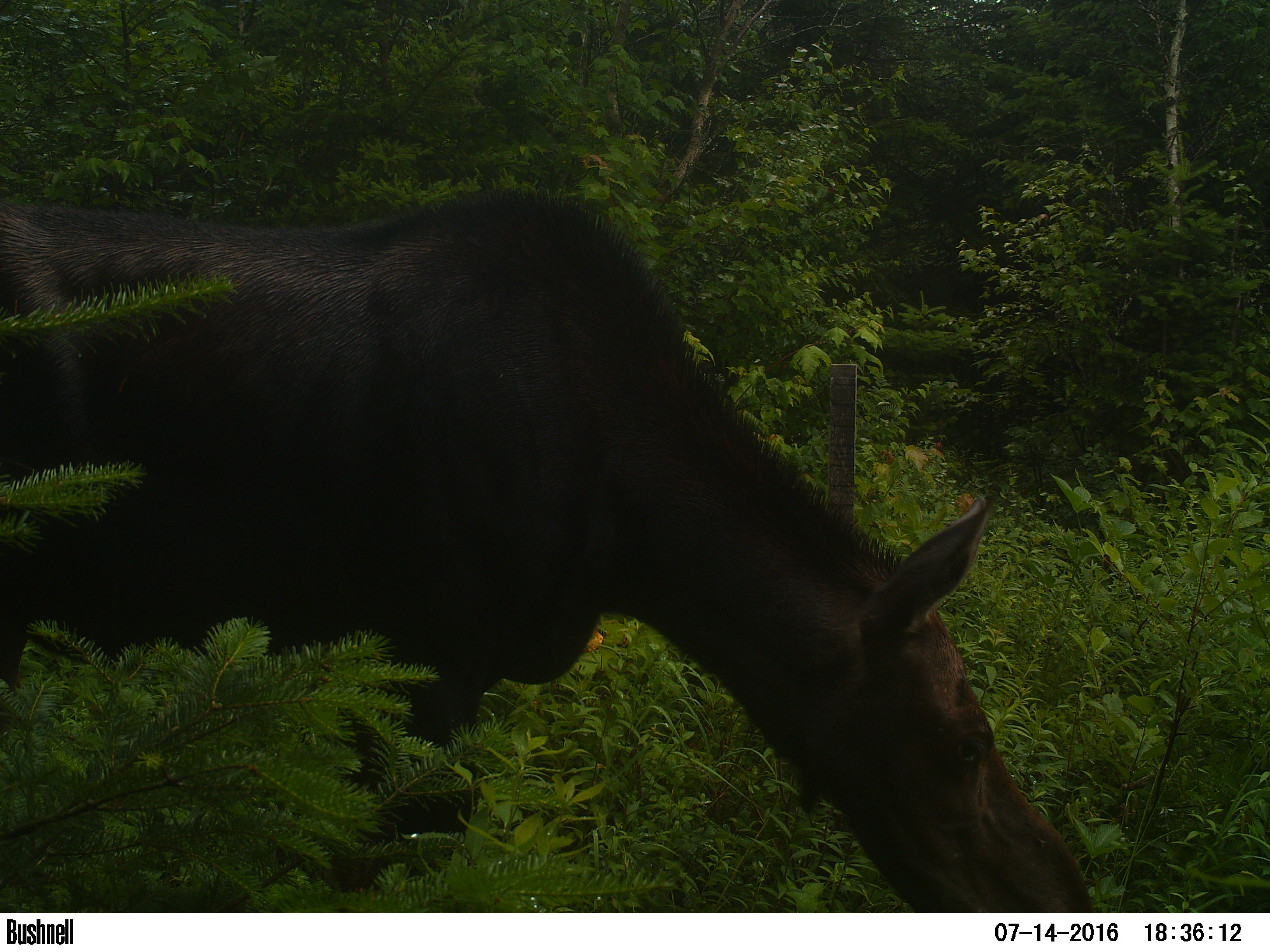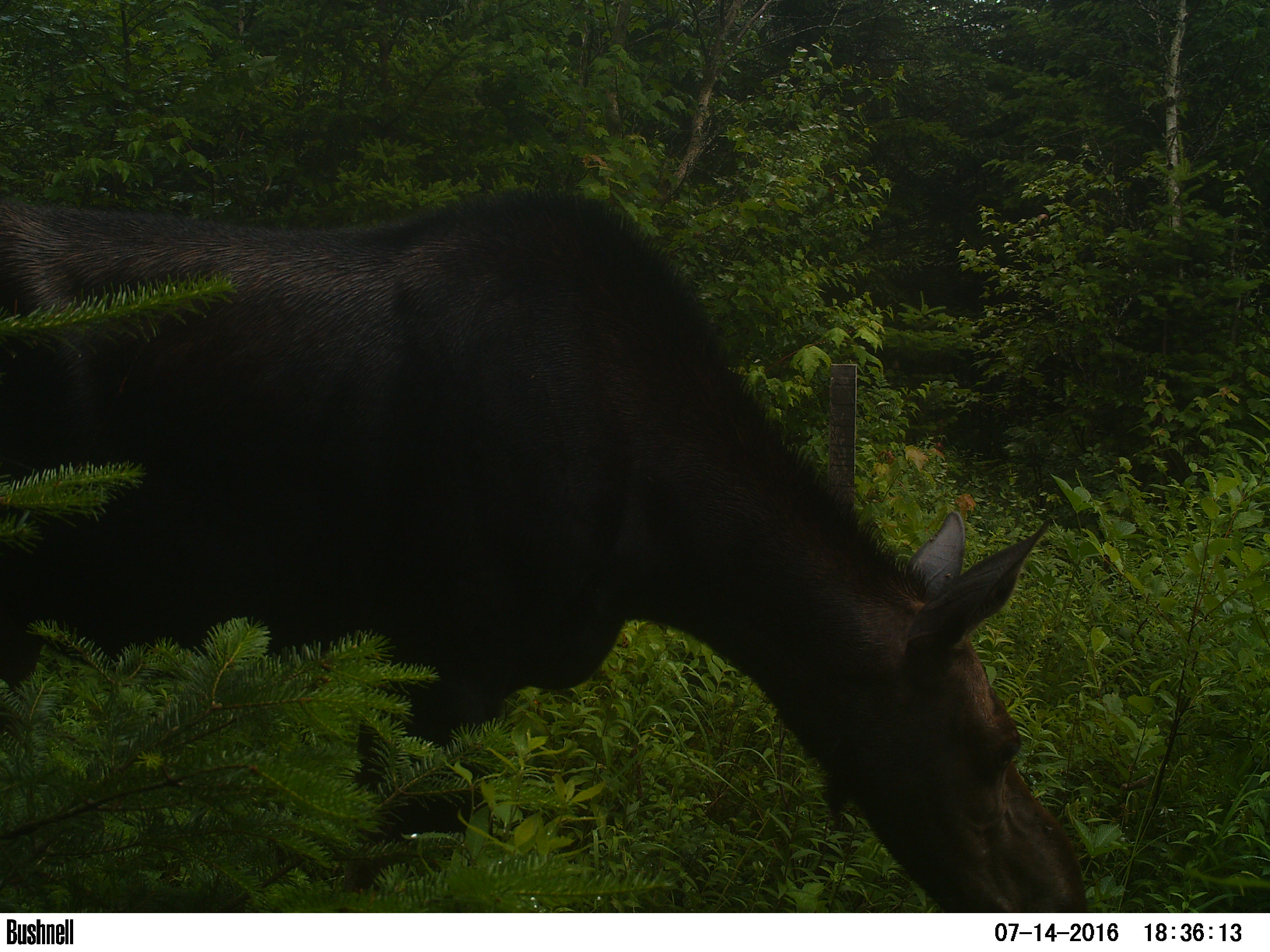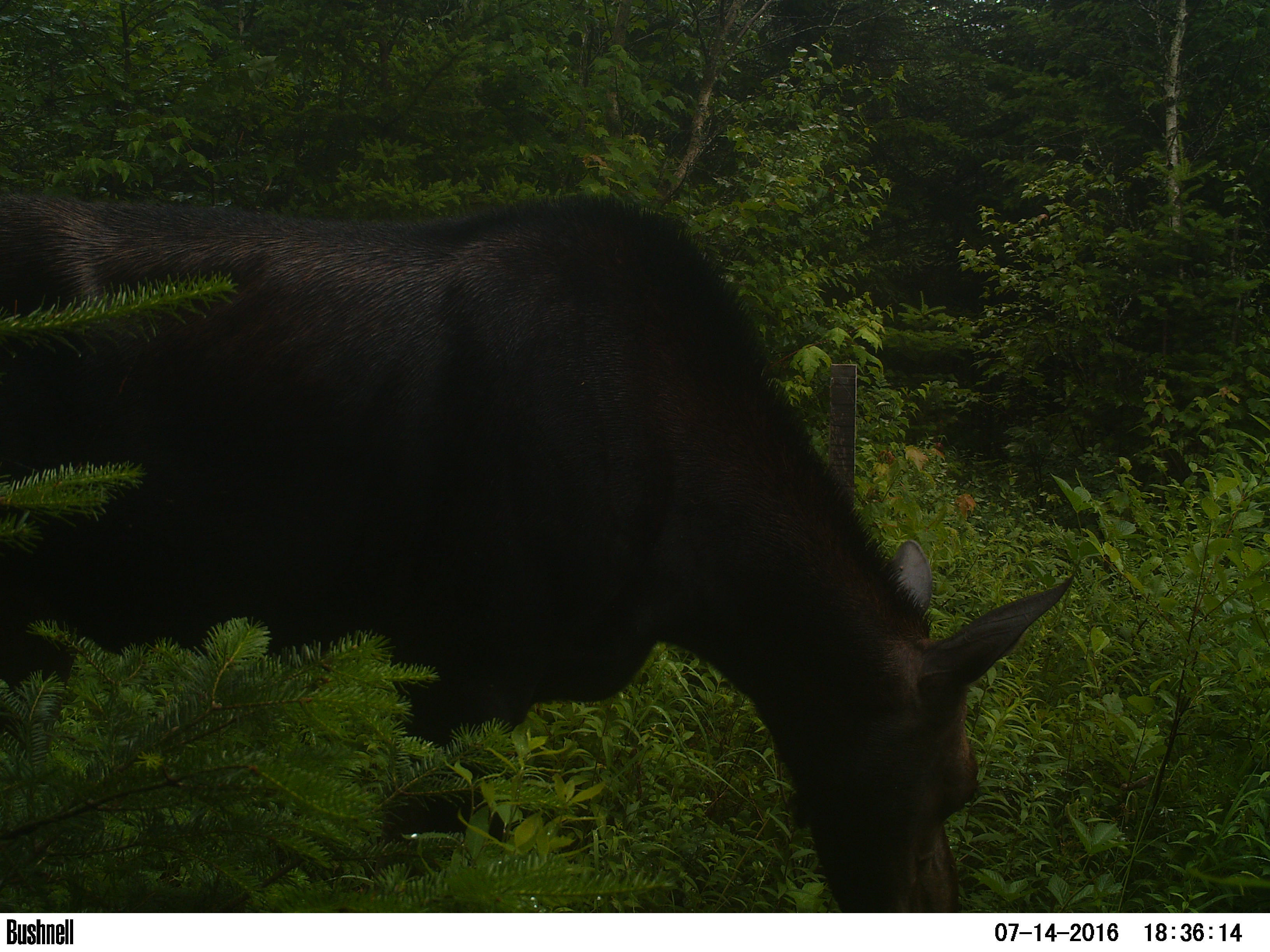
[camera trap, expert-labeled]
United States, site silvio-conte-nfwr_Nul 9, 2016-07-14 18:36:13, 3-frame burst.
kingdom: Animalia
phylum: Chordata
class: Mammalia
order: Artiodactyla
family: Cervidae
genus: Alces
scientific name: Alces alces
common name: moose